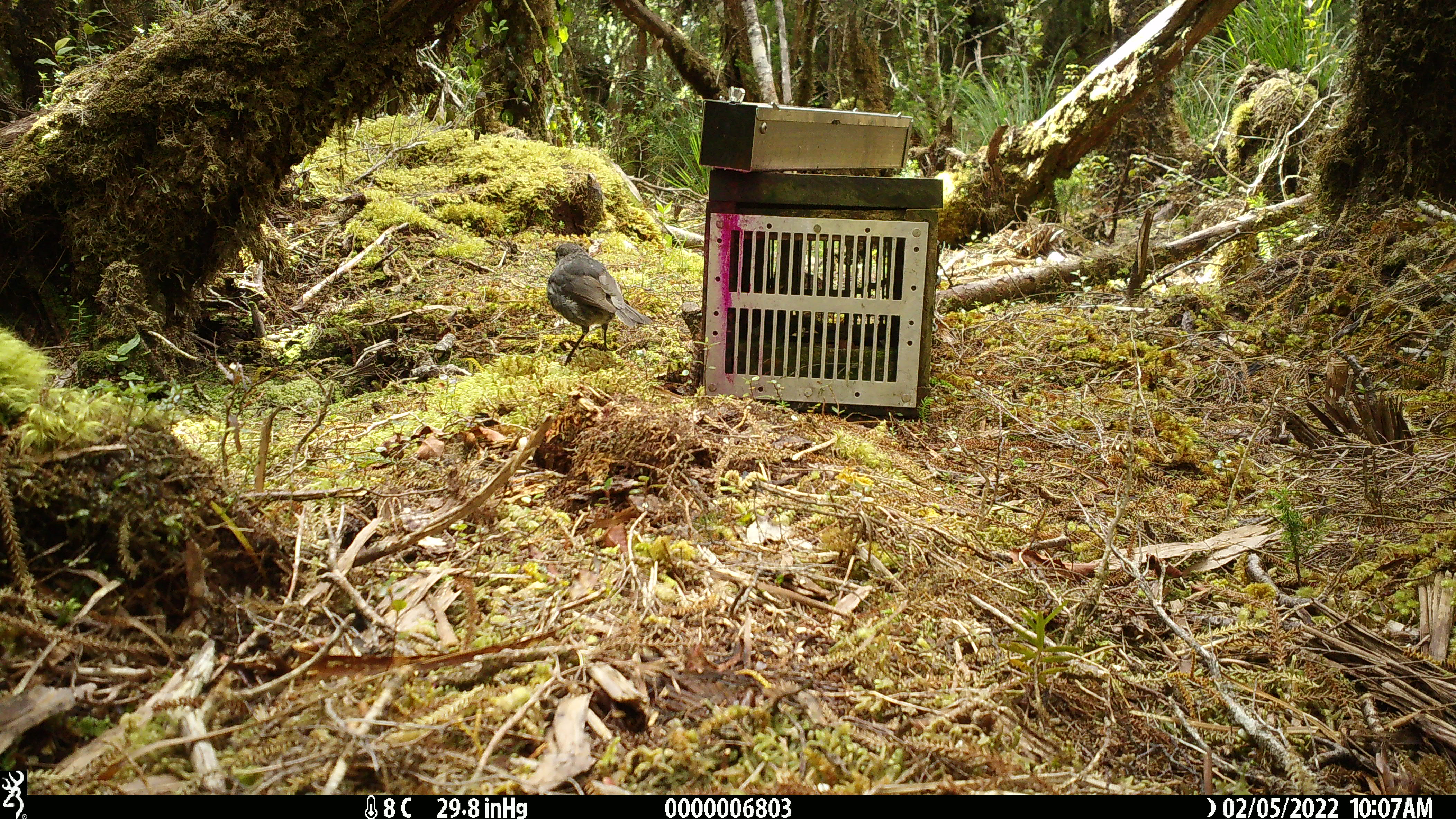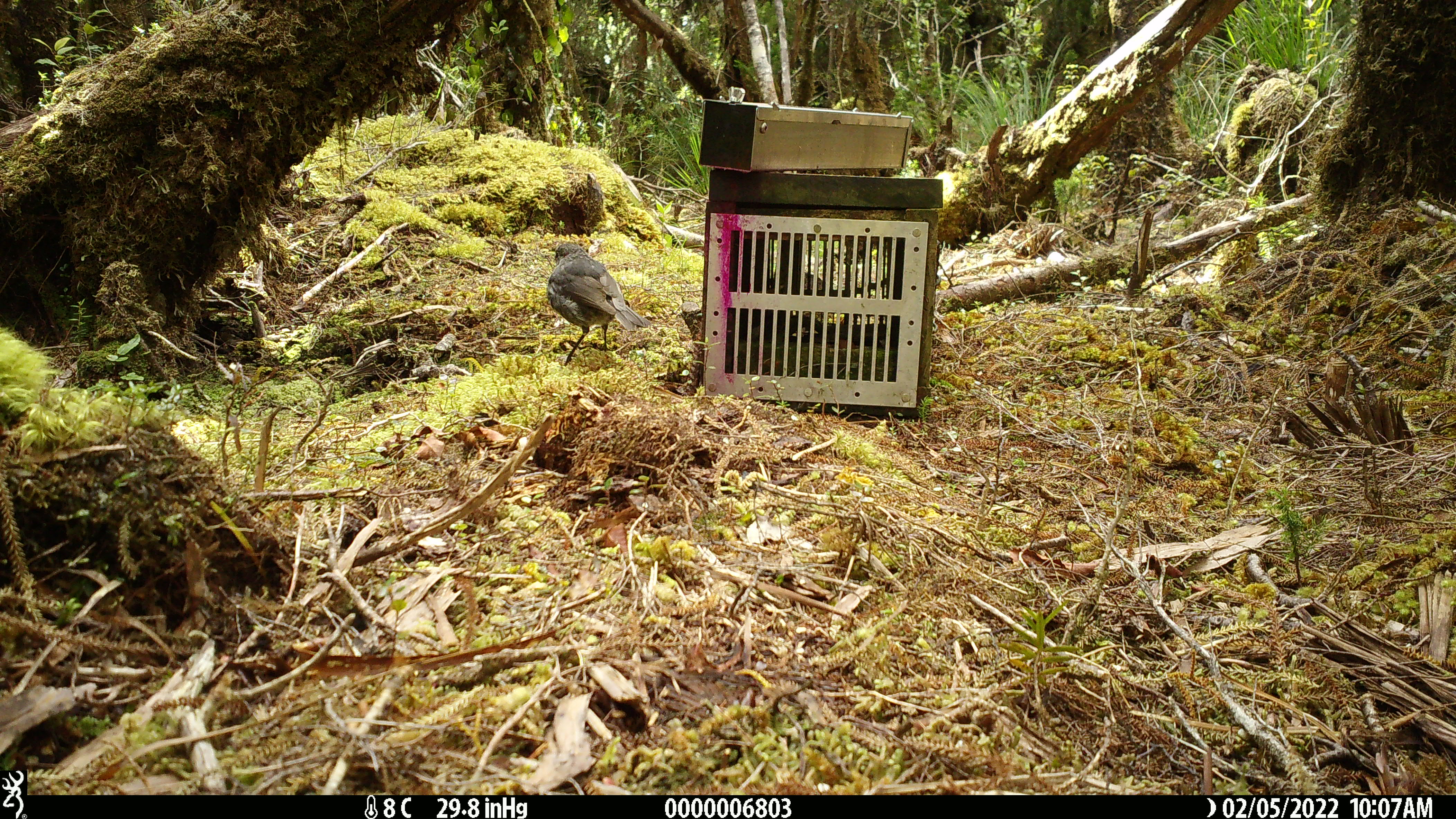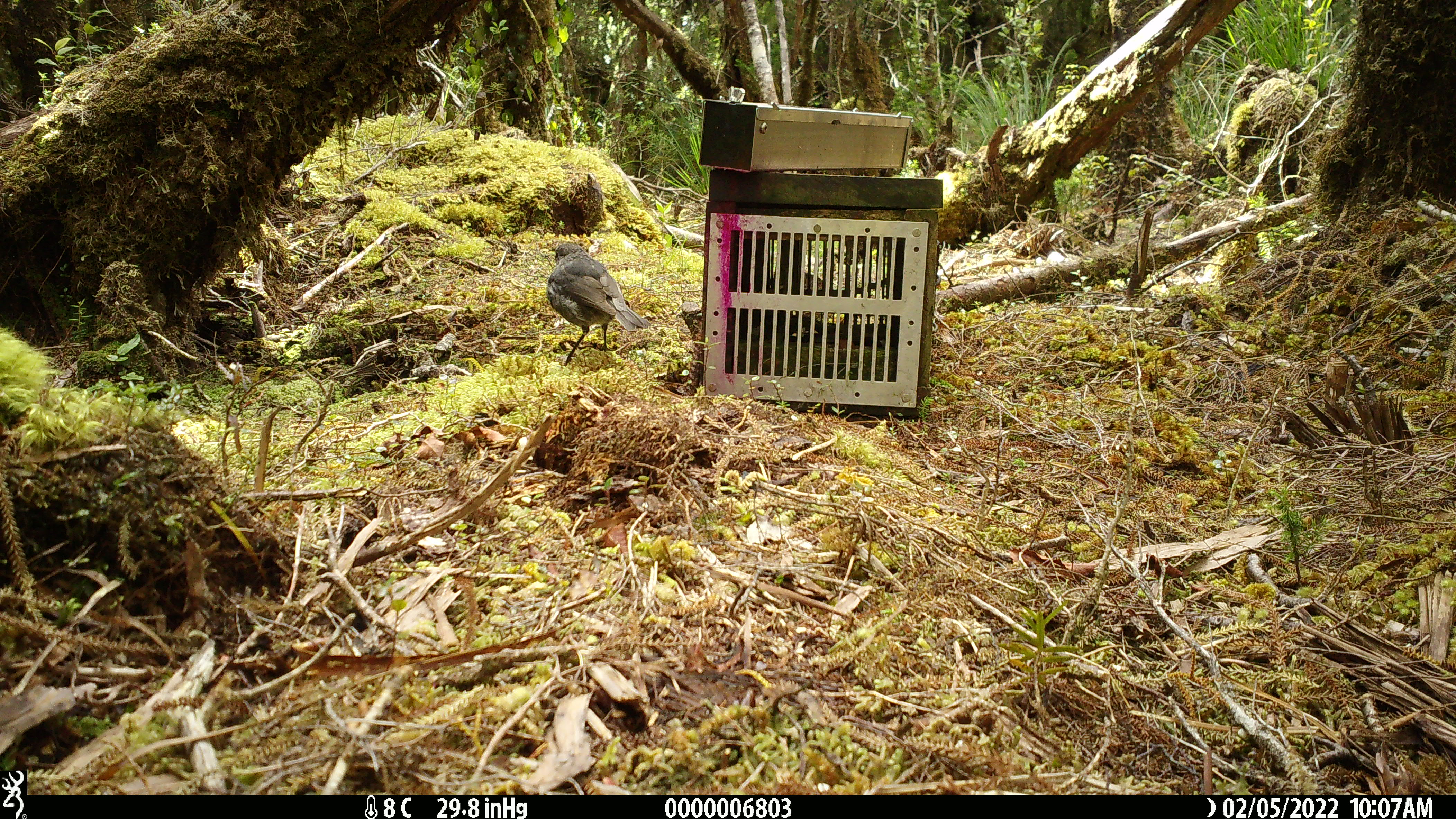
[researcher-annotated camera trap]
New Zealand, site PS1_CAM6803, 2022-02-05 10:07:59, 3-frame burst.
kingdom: Animalia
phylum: Chordata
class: Aves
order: Passeriformes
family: Petroicidae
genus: Petroica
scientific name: Petroica australis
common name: new zealand robin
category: robin